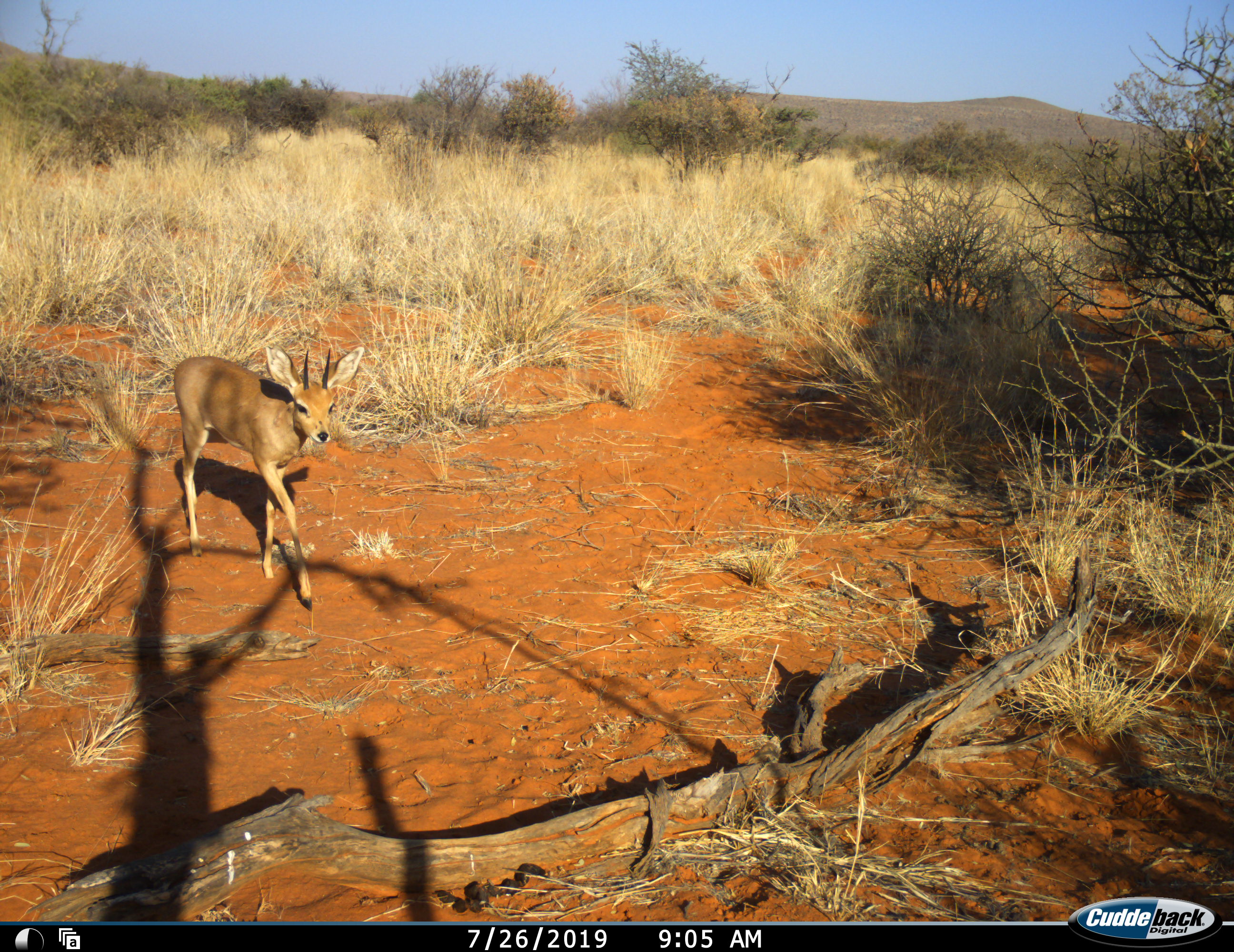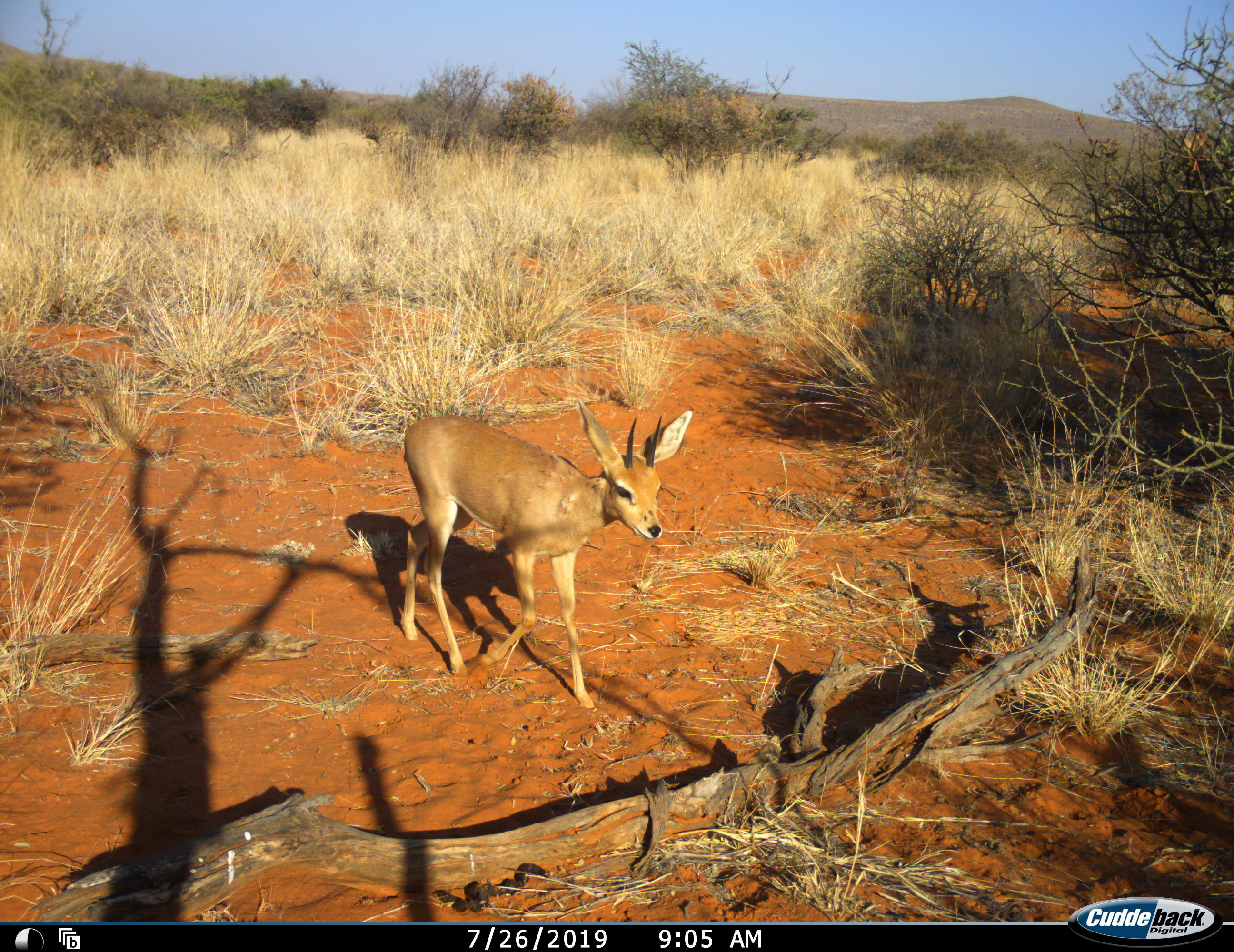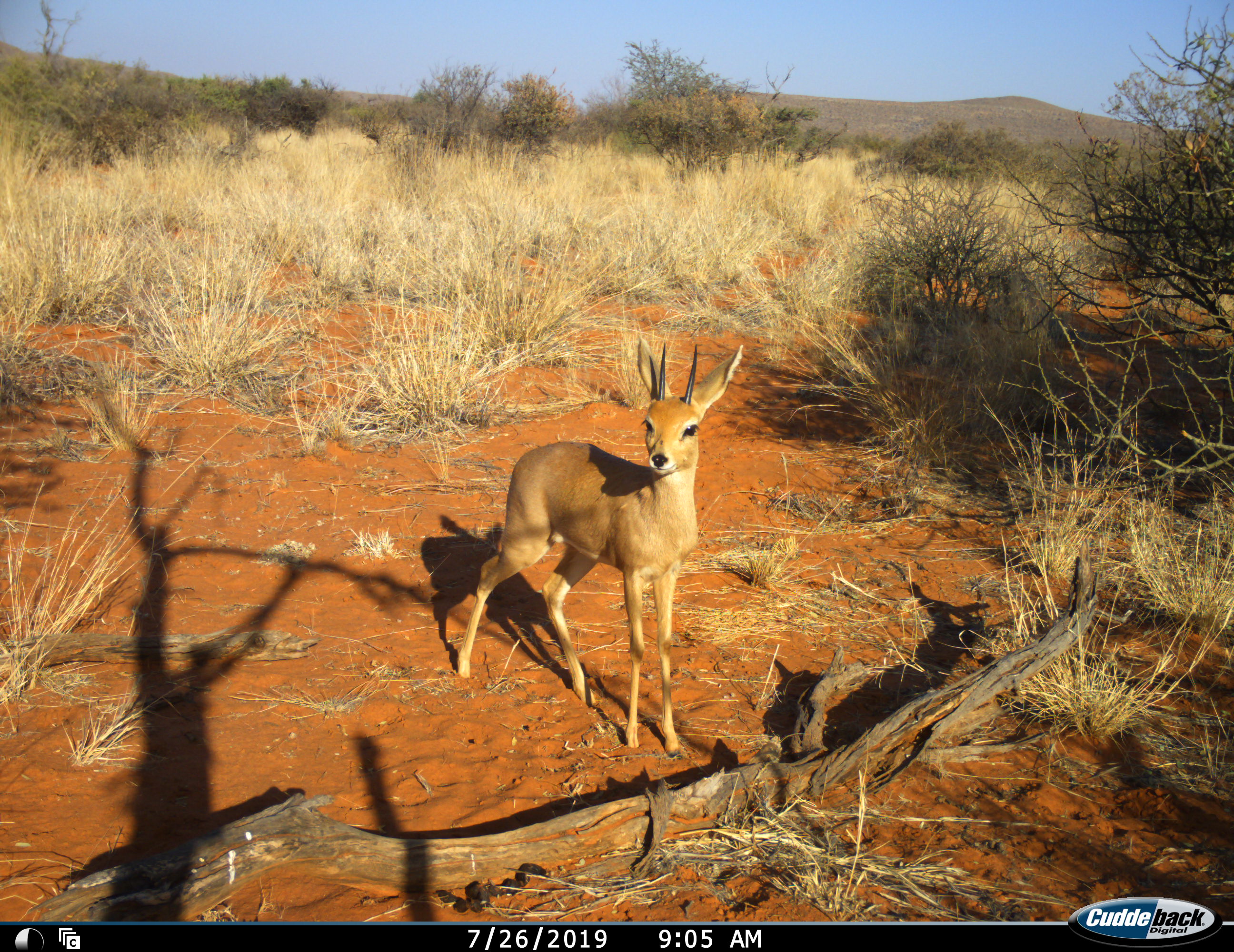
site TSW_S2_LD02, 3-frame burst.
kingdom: Animalia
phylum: Chordata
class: Mammalia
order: Artiodactyla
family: Bovidae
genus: Raphicerus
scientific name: Raphicerus campestris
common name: steenbok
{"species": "steenbok (Raphicerus campestris)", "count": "1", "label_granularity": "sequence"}